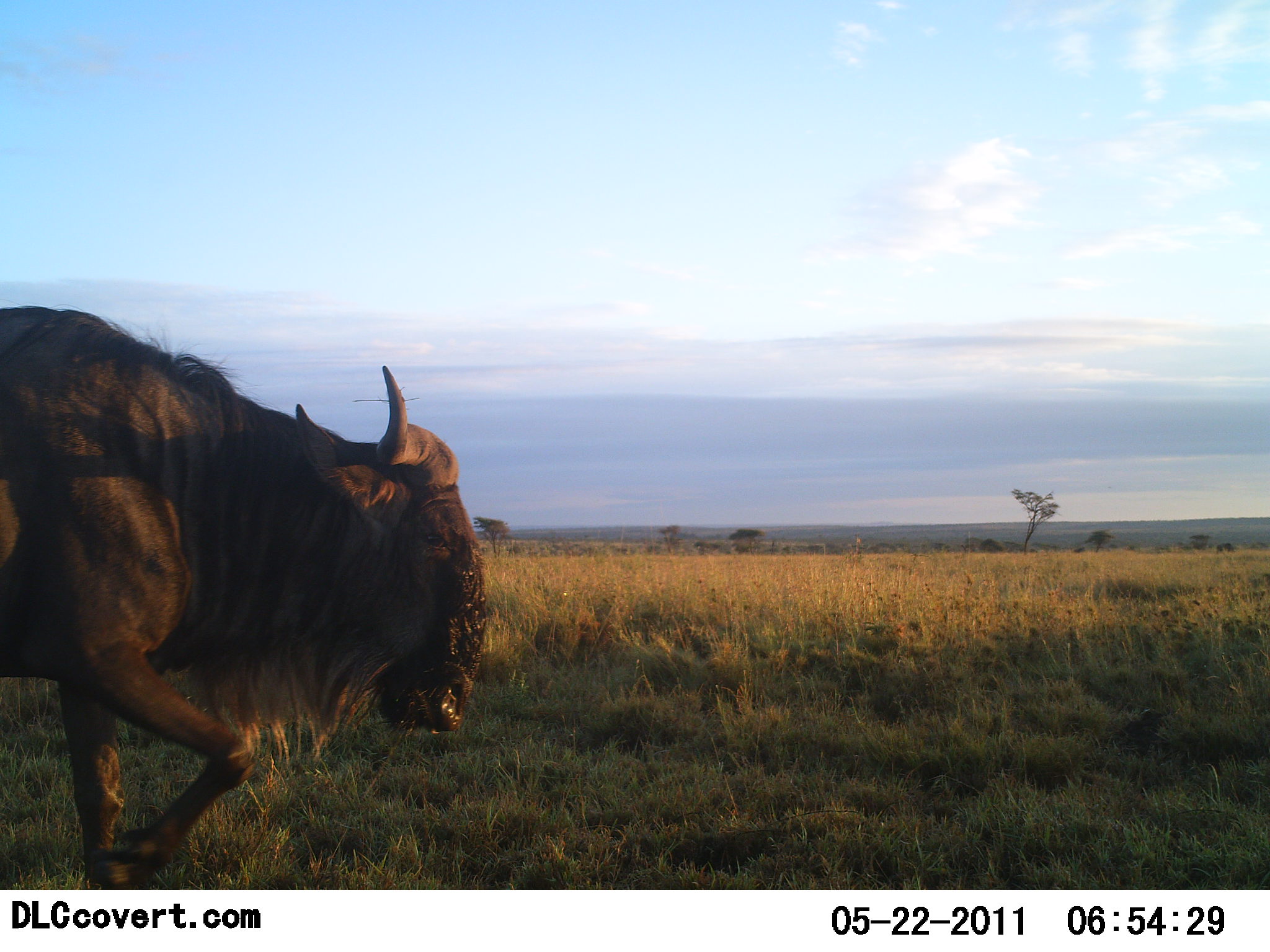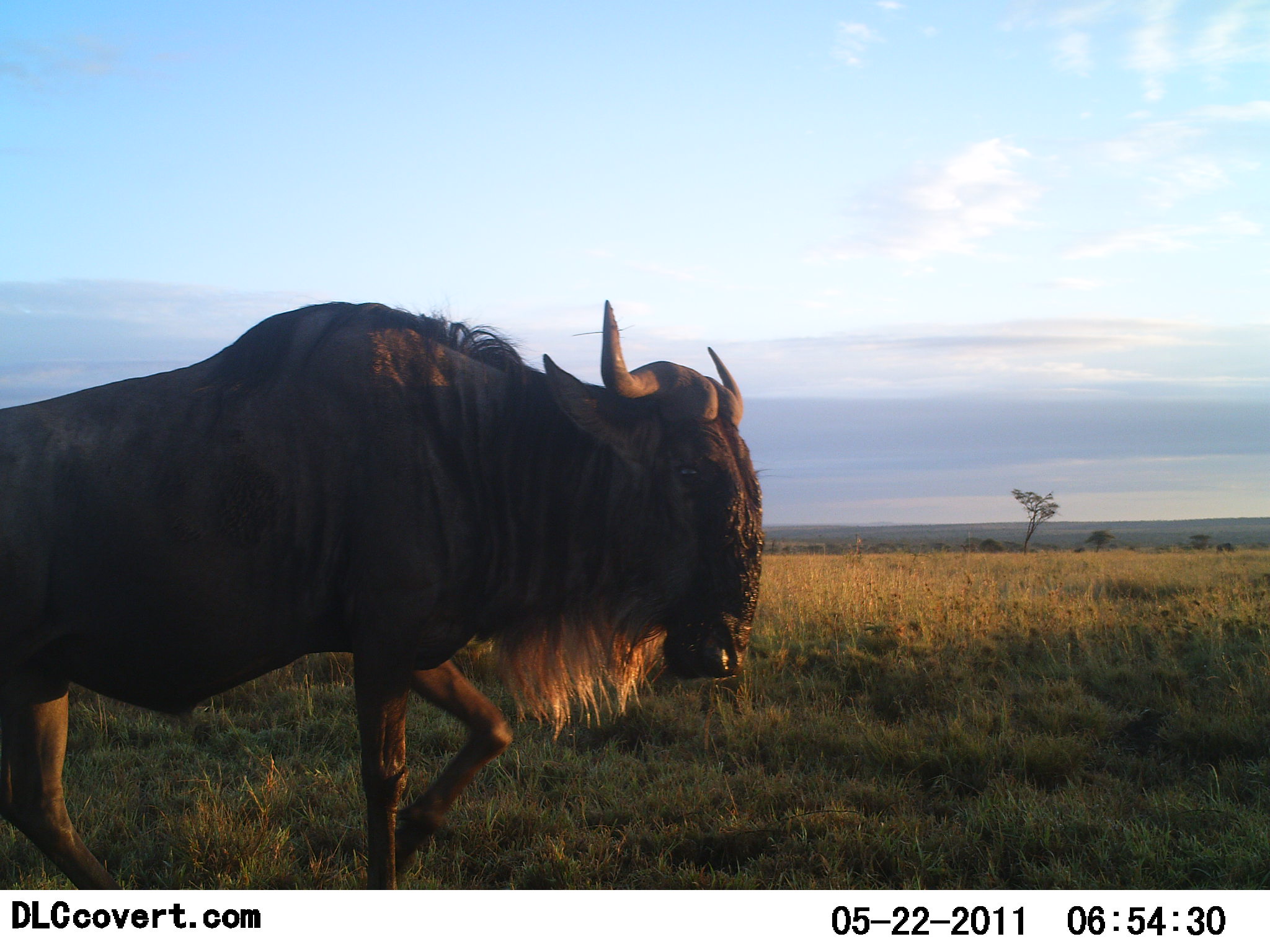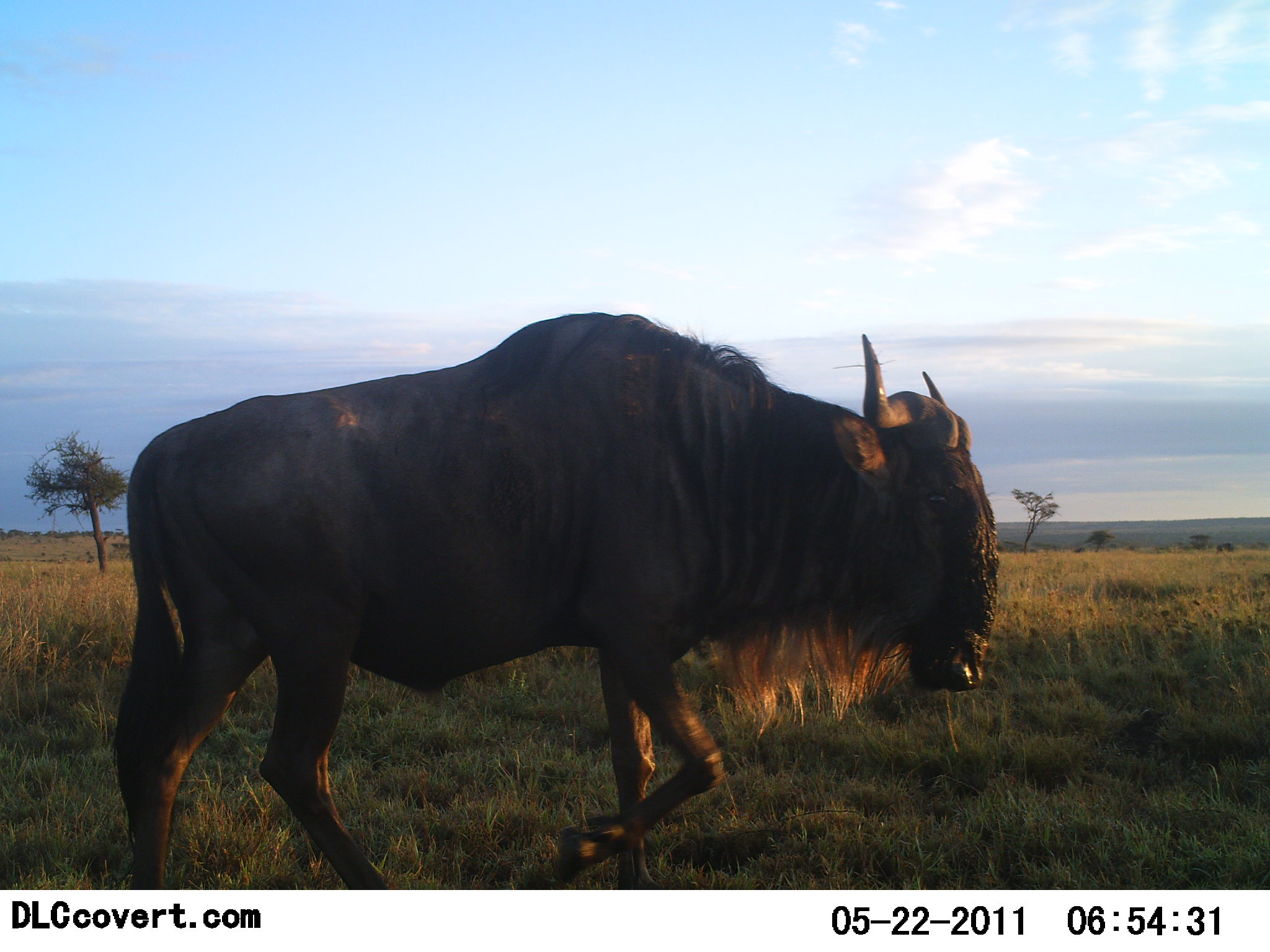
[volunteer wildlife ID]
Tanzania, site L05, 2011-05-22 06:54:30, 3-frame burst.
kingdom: Animalia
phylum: Chordata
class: Mammalia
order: Artiodactyla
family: Bovidae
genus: Connochaetes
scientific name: Connochaetes taurinus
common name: blue wildebeest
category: wildebeest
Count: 1.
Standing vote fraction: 0%.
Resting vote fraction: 0%.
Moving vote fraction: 100%.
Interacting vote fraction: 0%.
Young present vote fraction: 0%.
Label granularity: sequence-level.